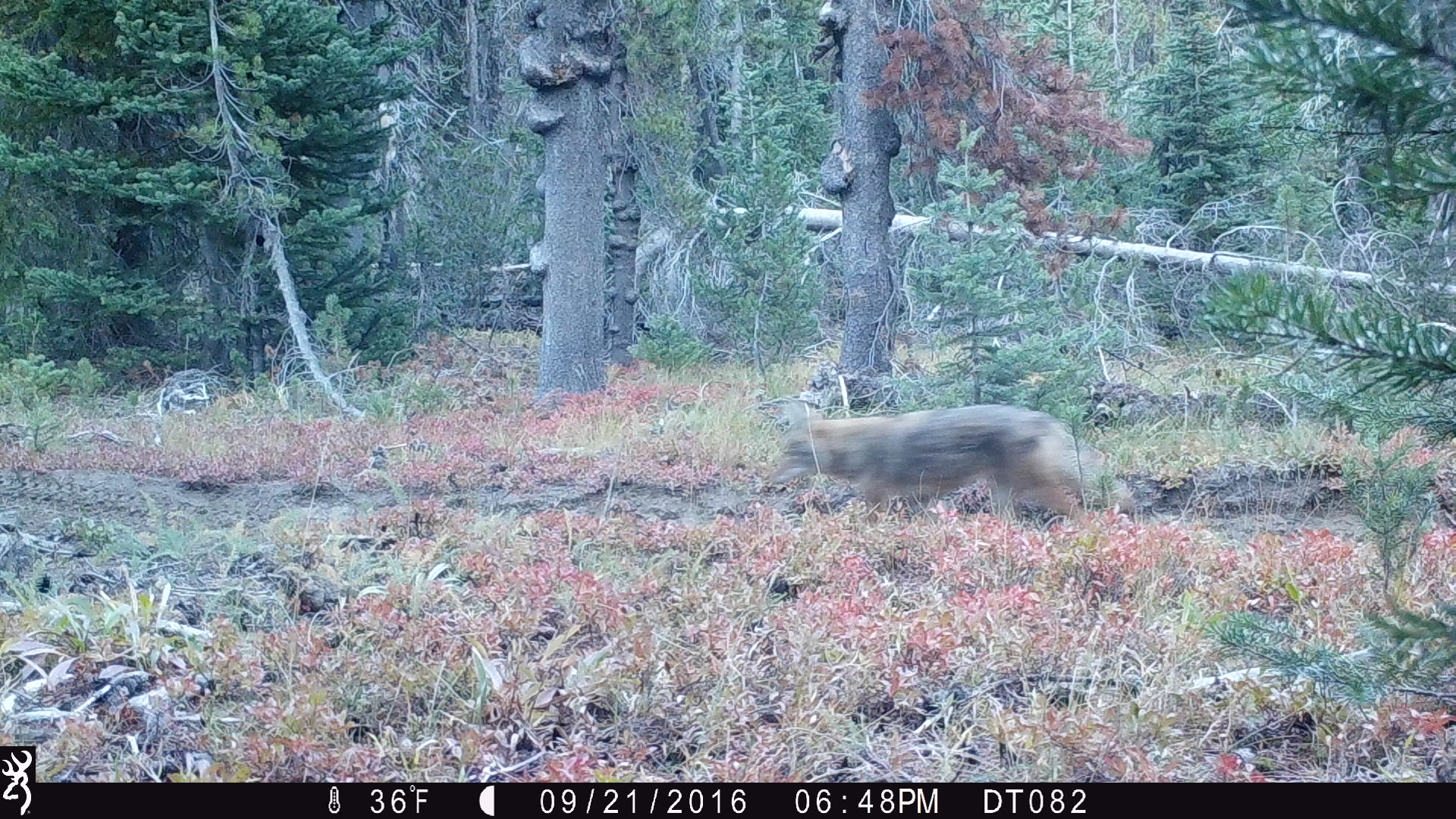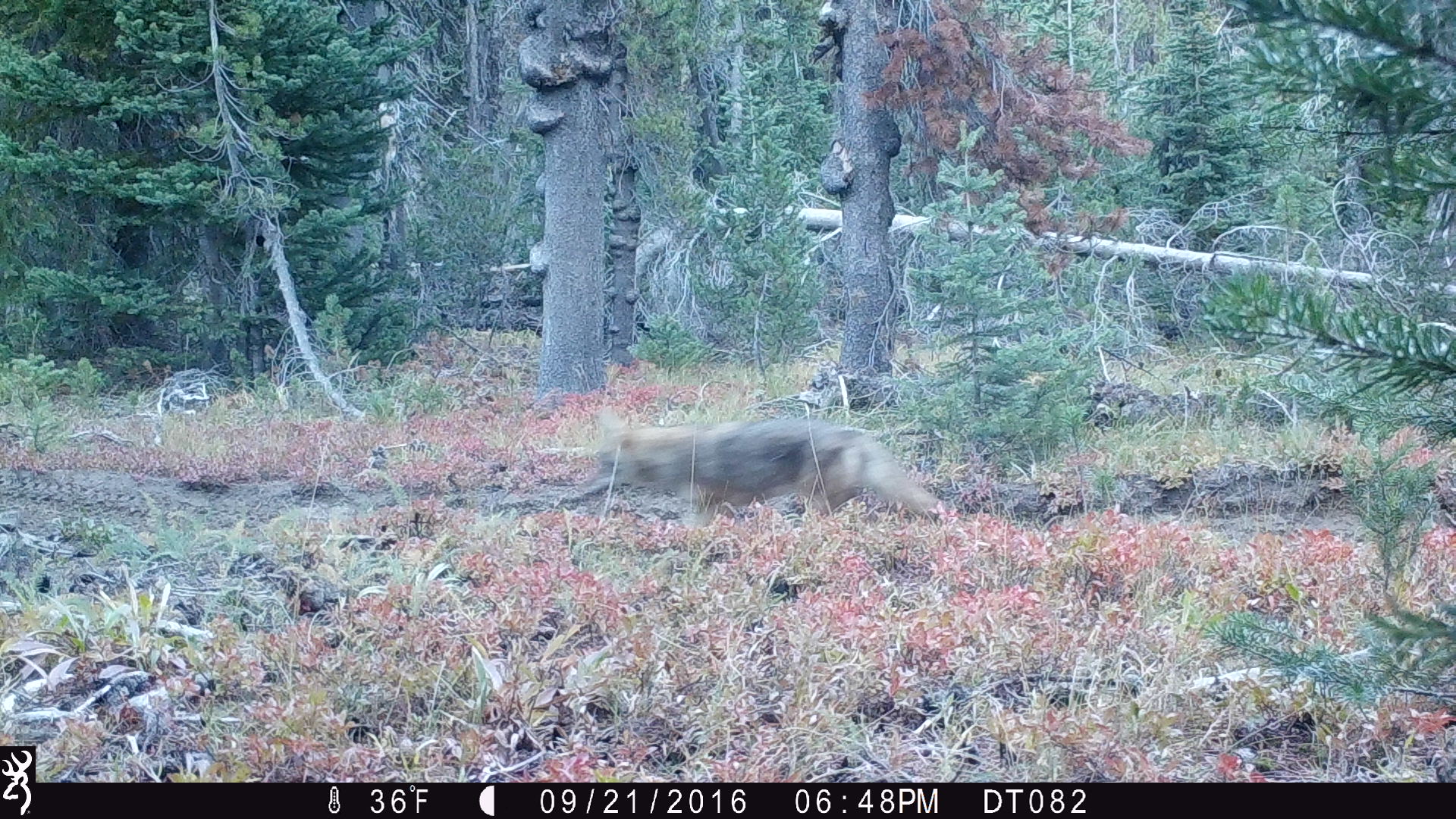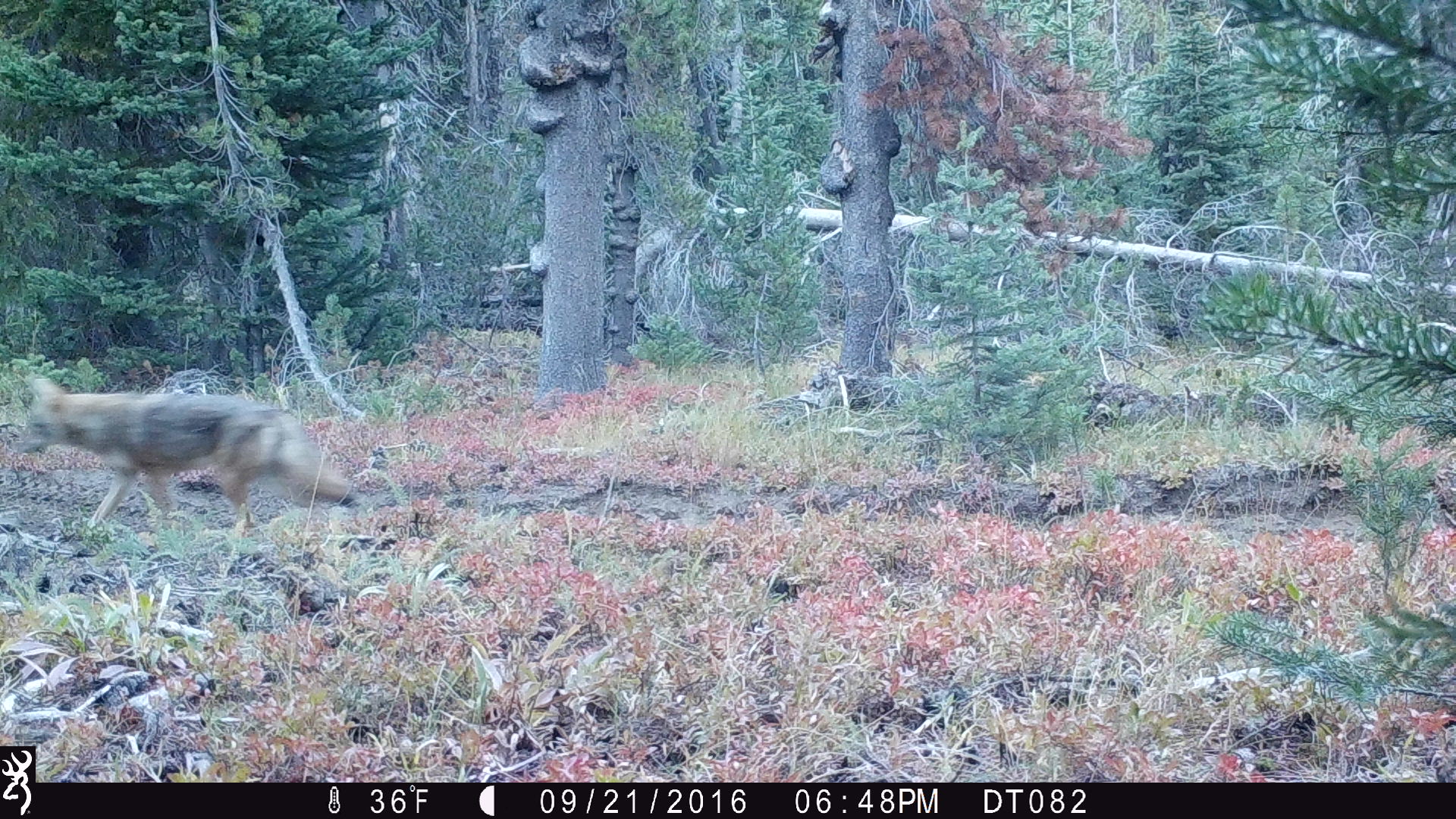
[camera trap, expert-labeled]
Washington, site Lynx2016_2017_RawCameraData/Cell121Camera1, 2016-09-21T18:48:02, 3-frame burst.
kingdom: Animalia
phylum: Chordata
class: Mammalia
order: Carnivora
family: Canidae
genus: Canis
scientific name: Canis latrans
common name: coyote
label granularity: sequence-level